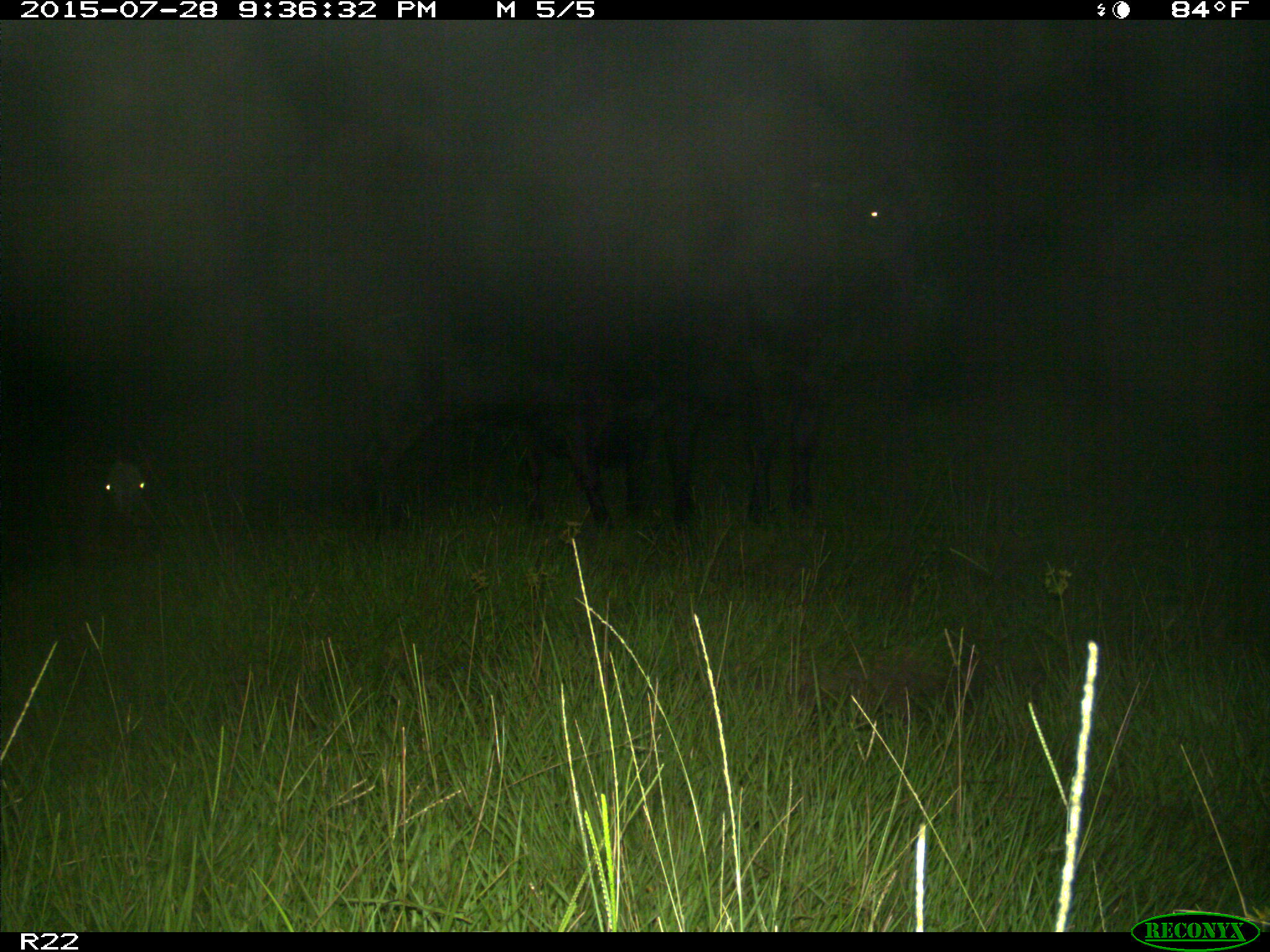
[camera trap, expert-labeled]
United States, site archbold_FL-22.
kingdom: Animalia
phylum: Chordata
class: Mammalia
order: Artiodactyla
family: Bovidae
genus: Bos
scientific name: Bos taurus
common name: domestic cow